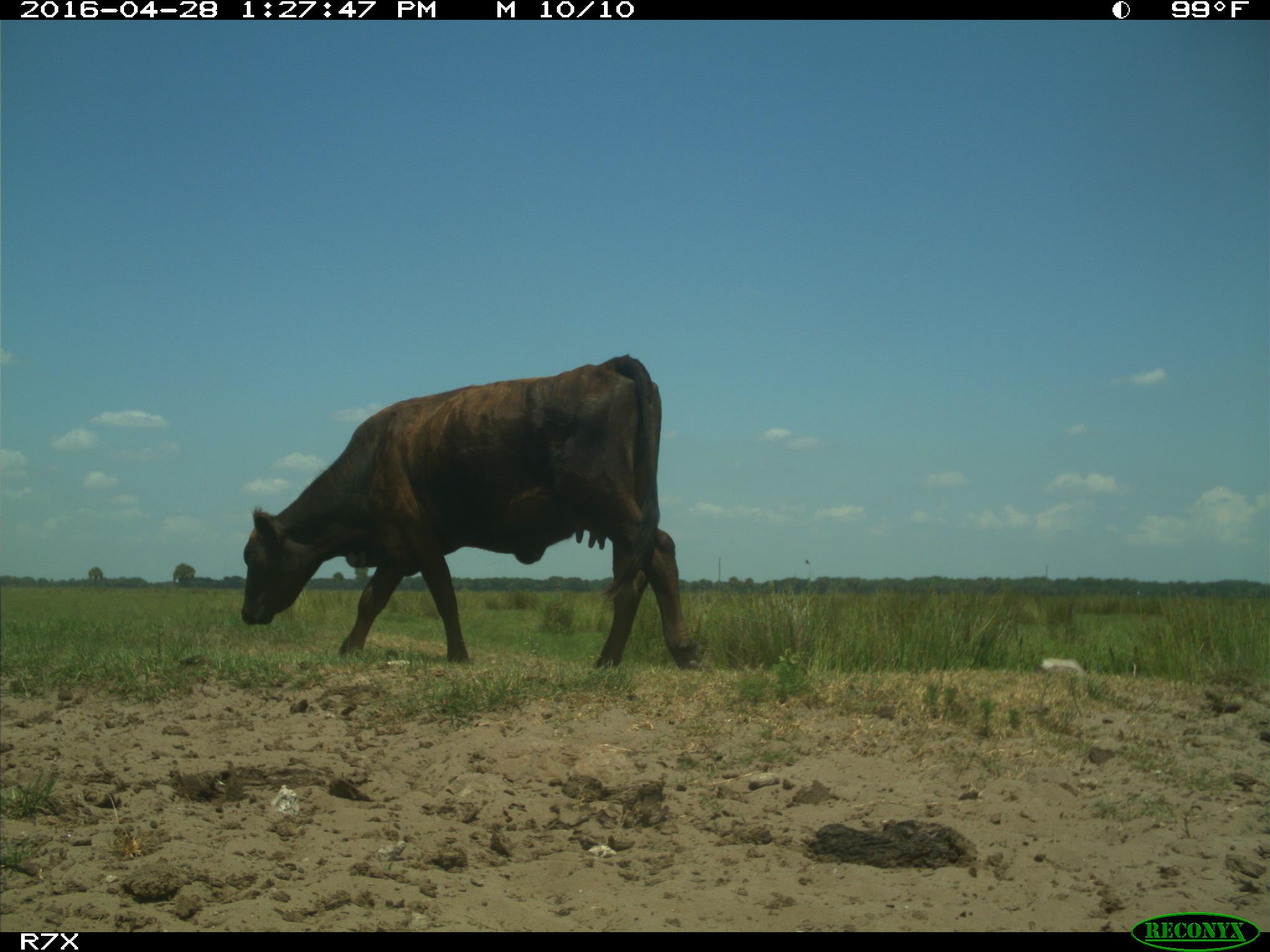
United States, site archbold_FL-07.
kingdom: Animalia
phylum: Chordata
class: Mammalia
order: Artiodactyla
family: Bovidae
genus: Bos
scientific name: Bos taurus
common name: domestic cow